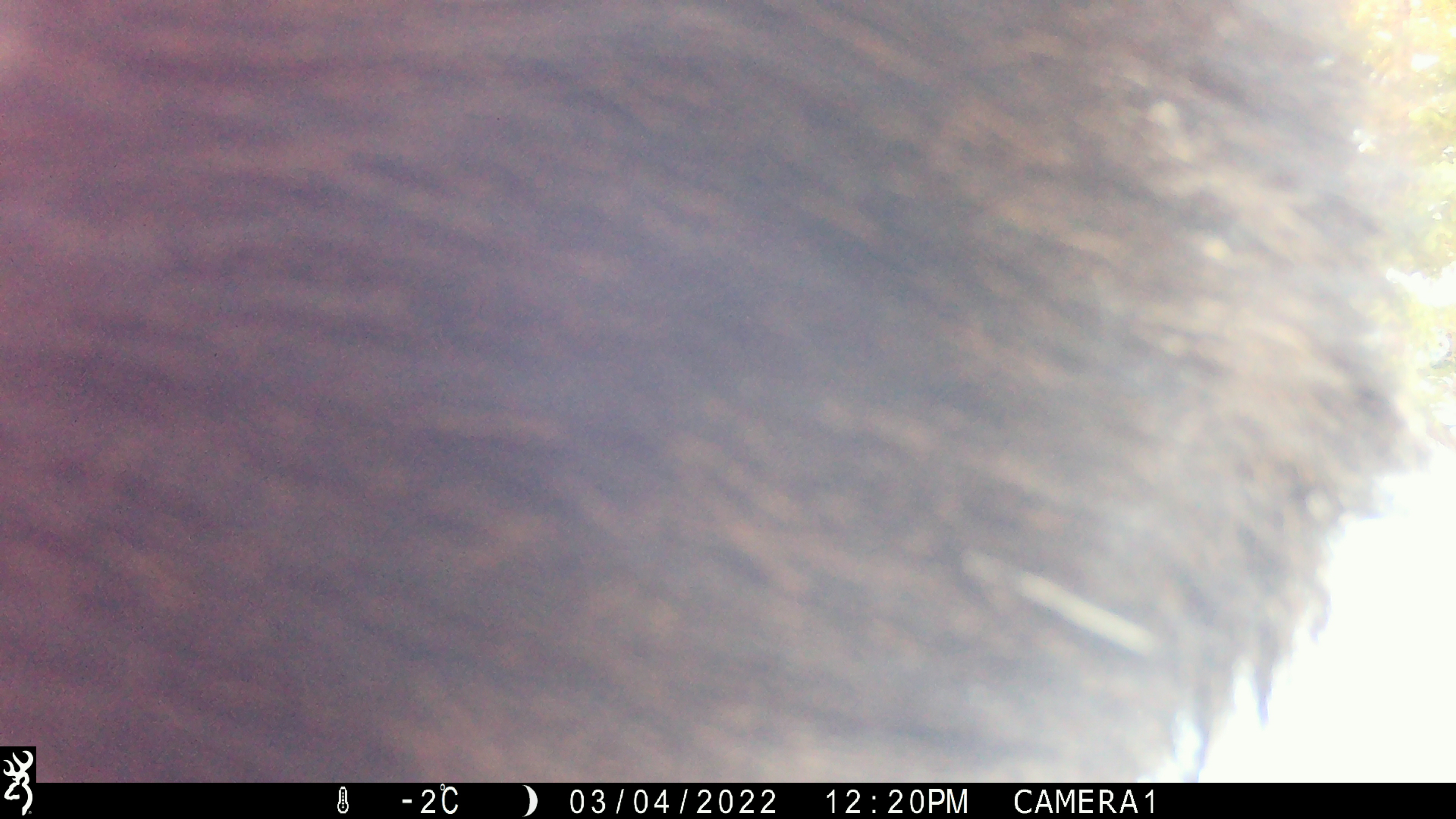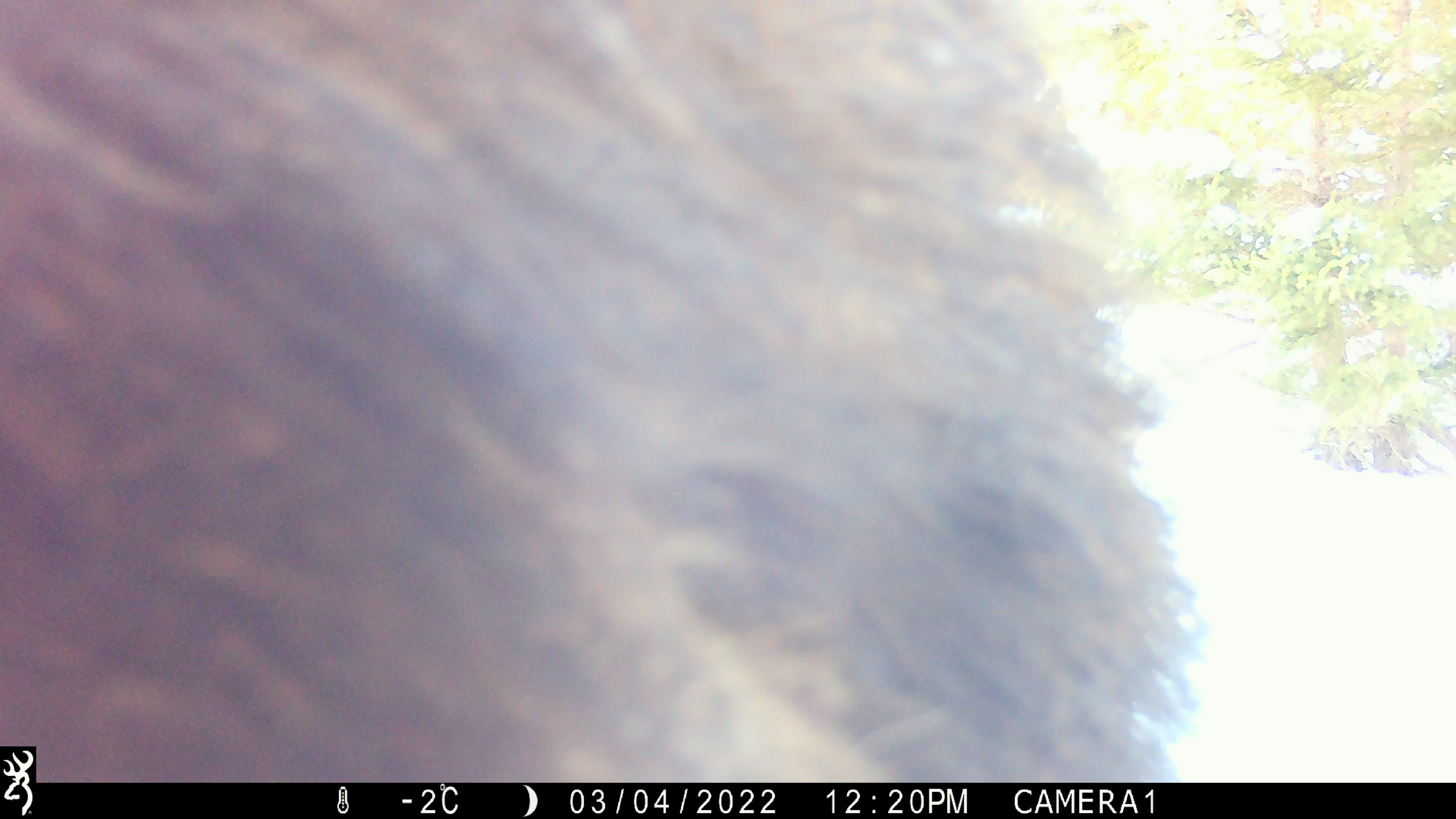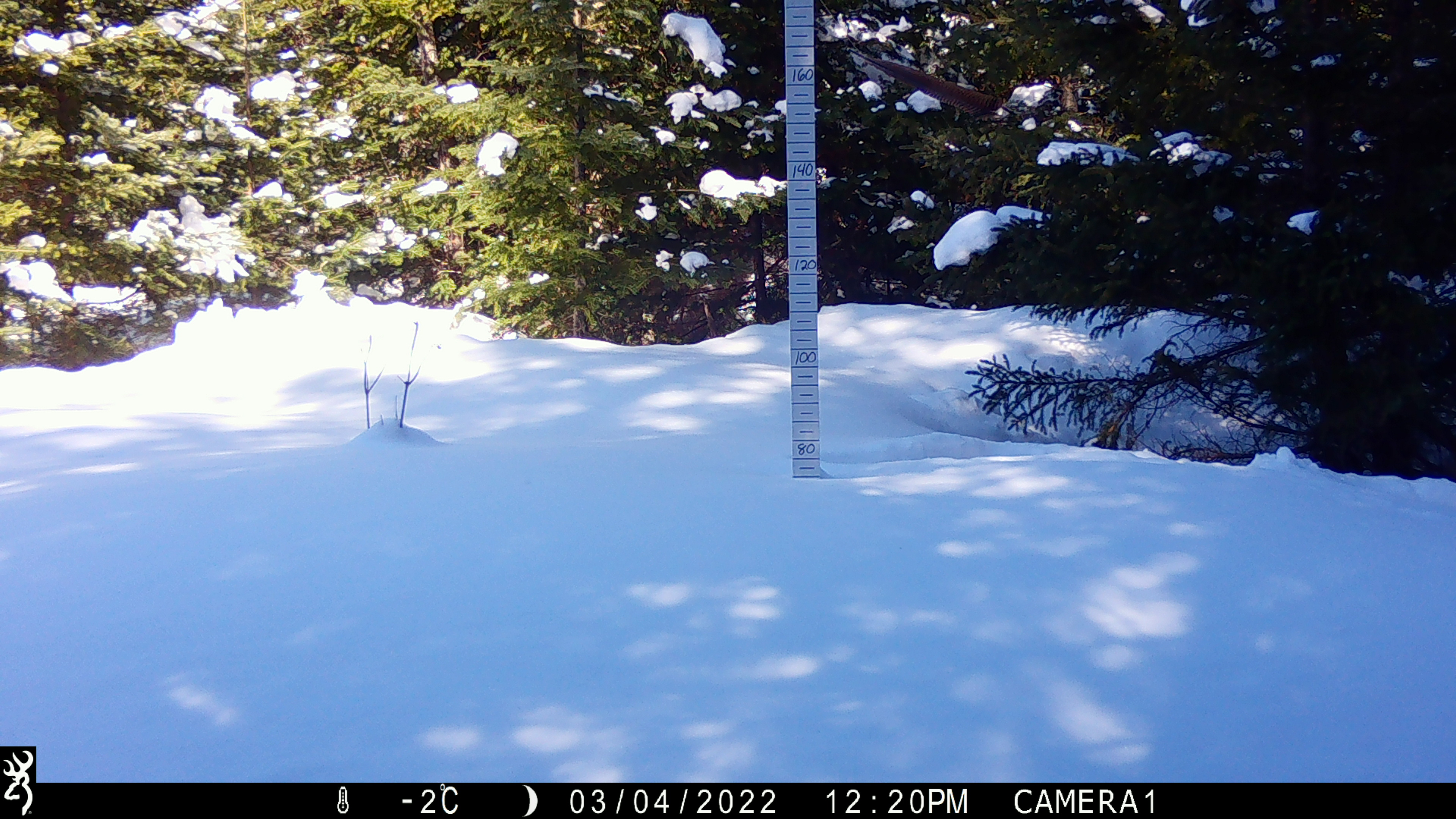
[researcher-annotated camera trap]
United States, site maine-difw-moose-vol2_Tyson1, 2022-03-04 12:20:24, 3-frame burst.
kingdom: Animalia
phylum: Chordata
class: Mammalia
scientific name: Mammalia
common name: mammal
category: mammal sp.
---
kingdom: Animalia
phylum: Chordata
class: Mammalia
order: Artiodactyla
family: Cervidae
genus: Alces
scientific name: Alces alces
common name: moose